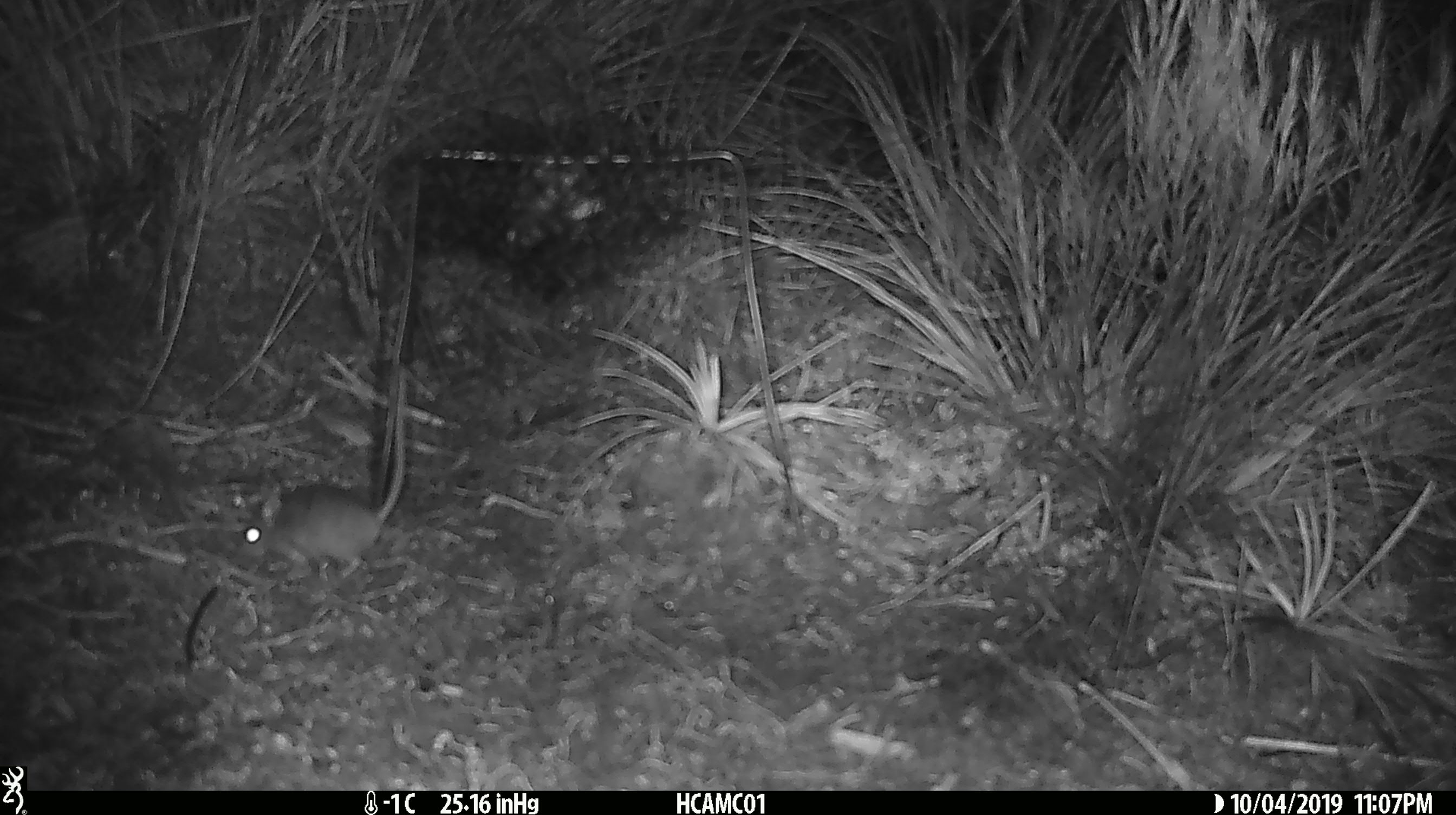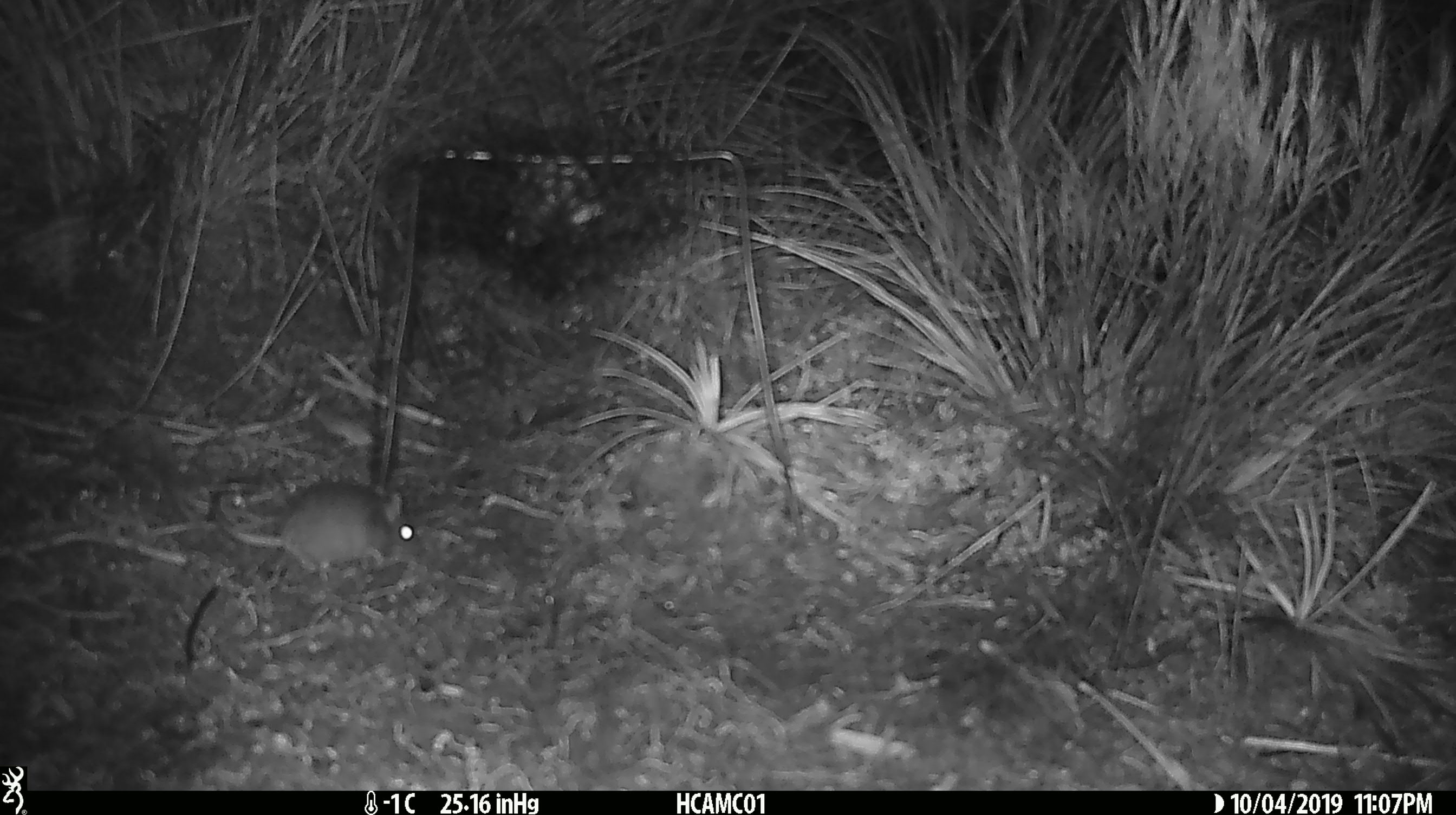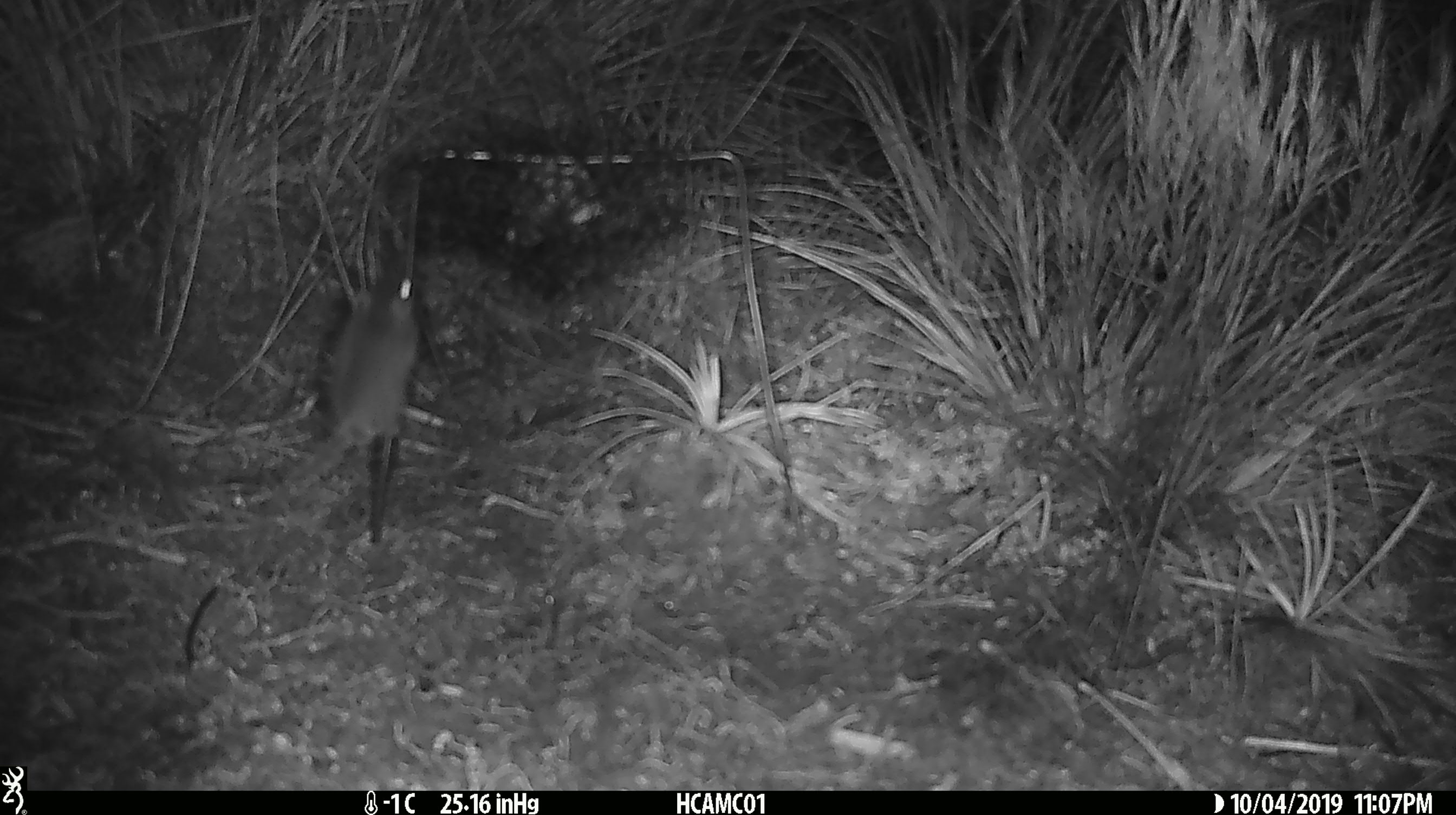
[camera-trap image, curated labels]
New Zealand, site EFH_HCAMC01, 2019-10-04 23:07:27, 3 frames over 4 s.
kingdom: Animalia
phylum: Chordata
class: Mammalia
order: Rodentia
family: Muridae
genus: Mus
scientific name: Mus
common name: mouse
Mouse (Mus).